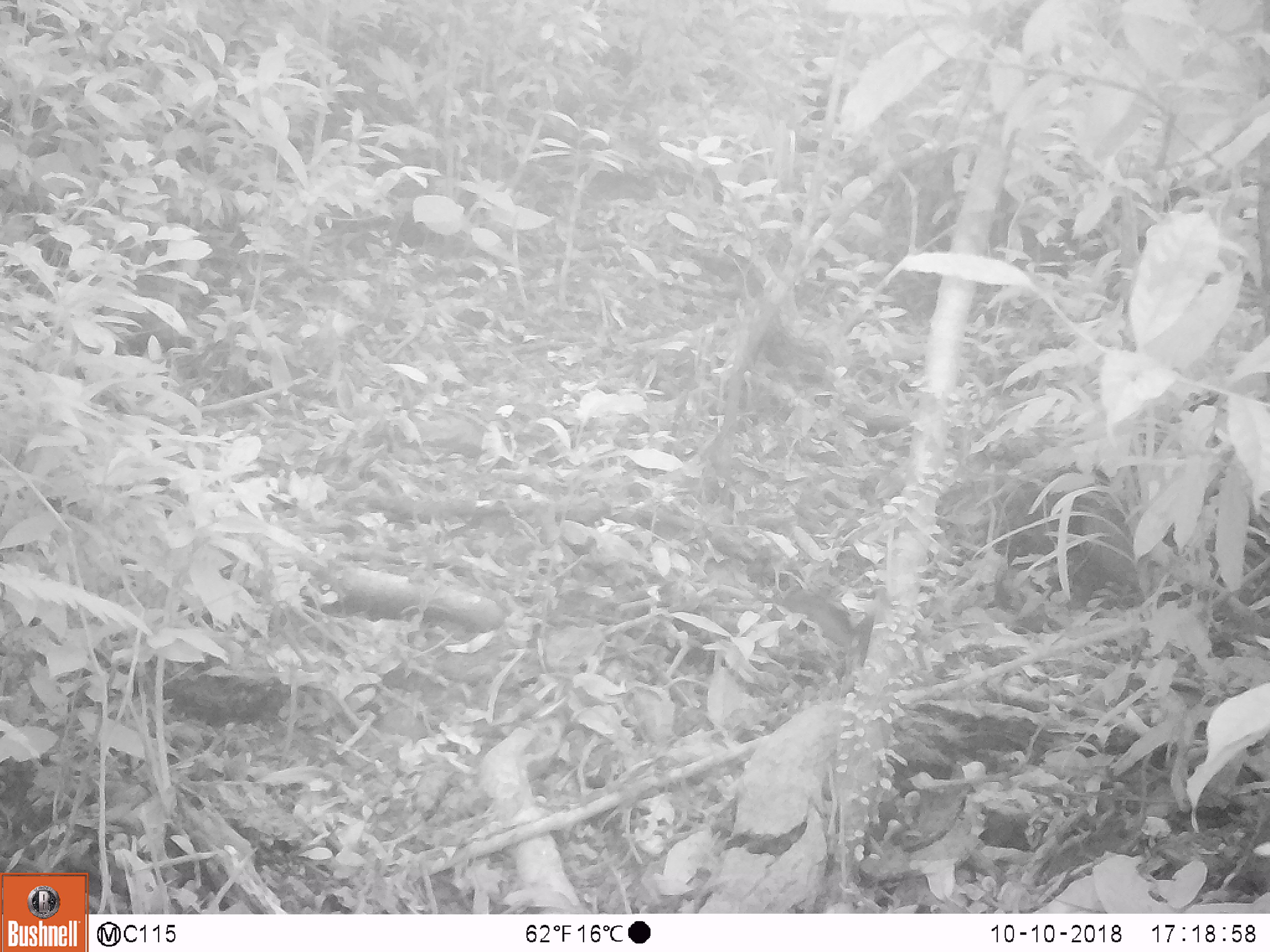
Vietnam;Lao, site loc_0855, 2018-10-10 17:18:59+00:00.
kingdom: Animalia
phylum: Chordata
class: Mammalia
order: Rodentia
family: Sciuridae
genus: Dremomys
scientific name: Dremomys rufigenis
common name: red-cheeked squirrel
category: red cheeked squirrel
Red cheeked squirrel (red-cheeked squirrel) (Dremomys rufigenis). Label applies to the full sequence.